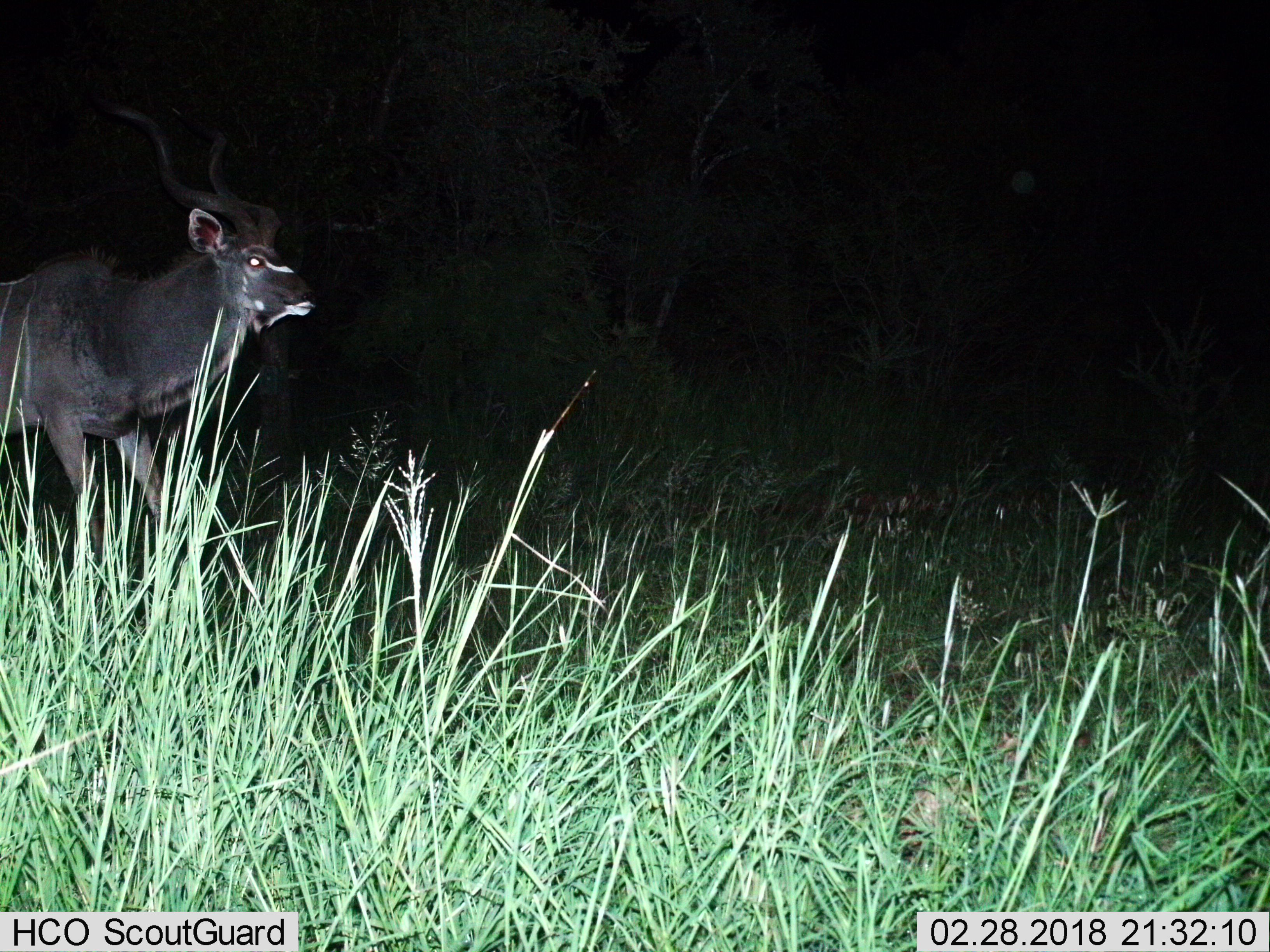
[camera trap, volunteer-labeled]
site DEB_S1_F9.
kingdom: Animalia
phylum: Chordata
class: Mammalia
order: Artiodactyla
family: Bovidae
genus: Tragelaphus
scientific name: Tragelaphus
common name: kudu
Kudu (Tragelaphus), count 1. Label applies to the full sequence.